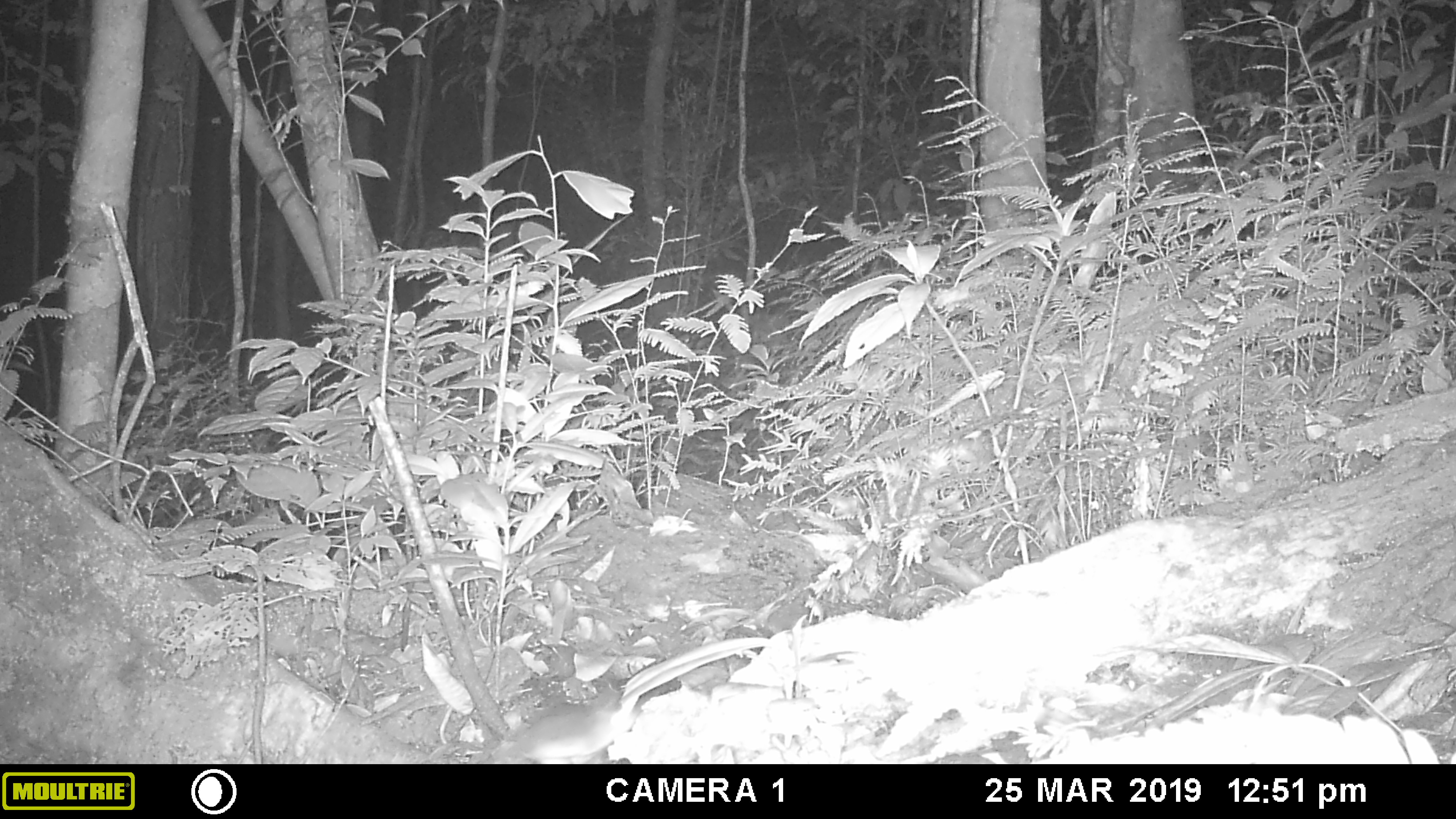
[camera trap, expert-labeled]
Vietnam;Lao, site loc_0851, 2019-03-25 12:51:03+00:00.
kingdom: Animalia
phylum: Chordata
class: Mammalia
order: Rodentia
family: Muridae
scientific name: Muridae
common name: old-world mice and rats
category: unidentified murid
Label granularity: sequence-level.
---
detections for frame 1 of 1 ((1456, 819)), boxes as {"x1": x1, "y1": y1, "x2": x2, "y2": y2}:
unidentified murid: {"x1": 484, "y1": 677, "x2": 681, "y2": 764}